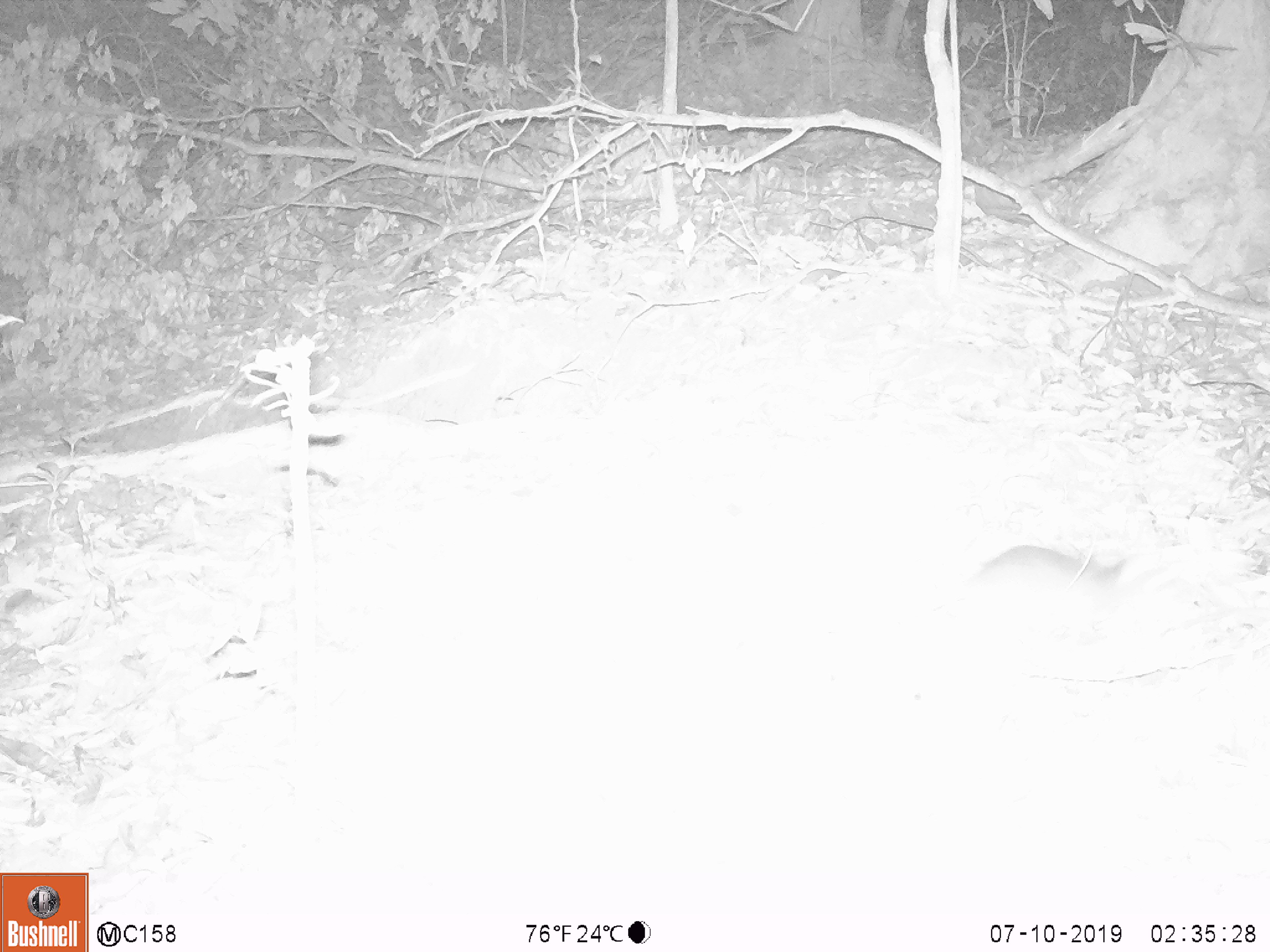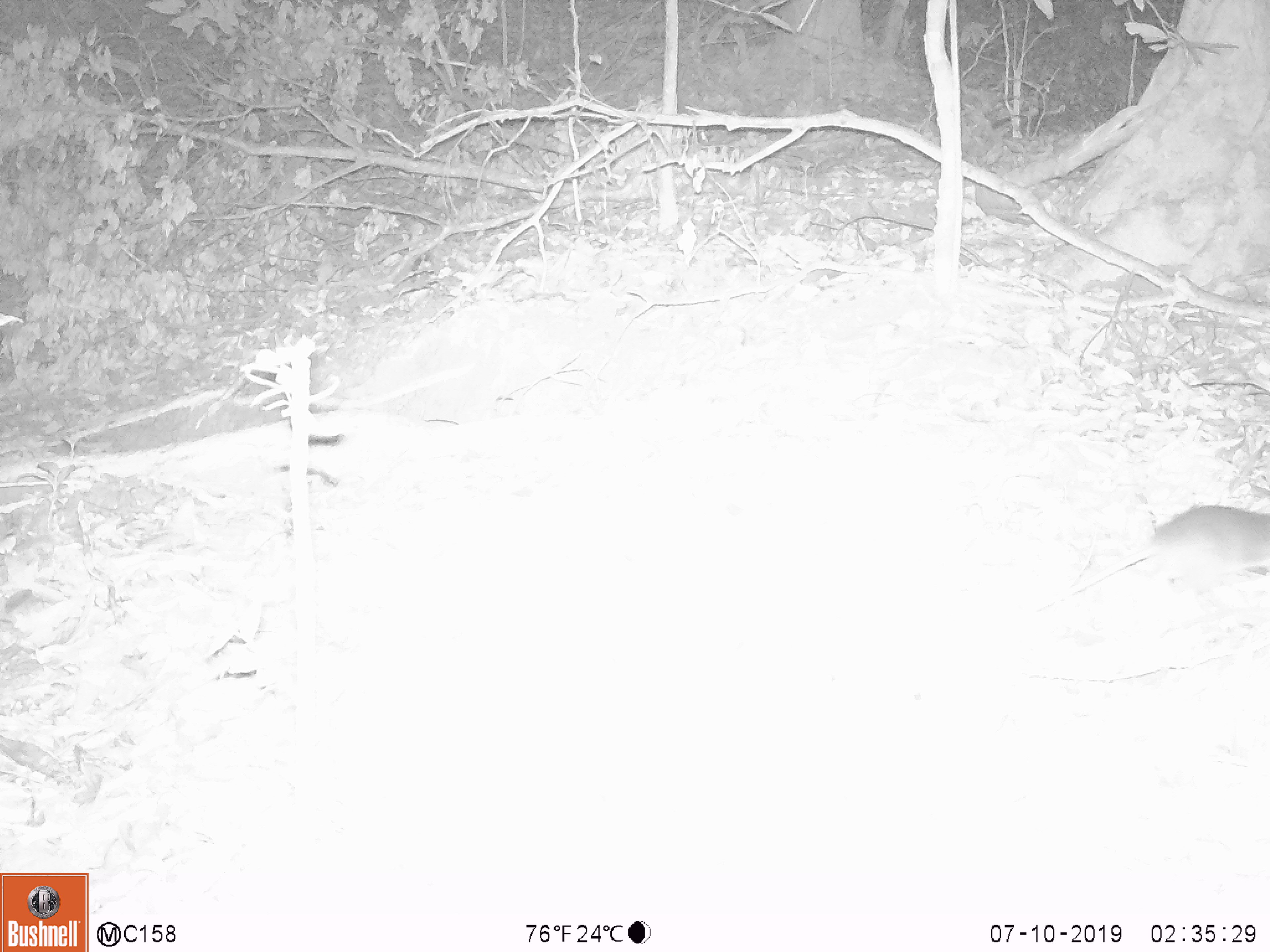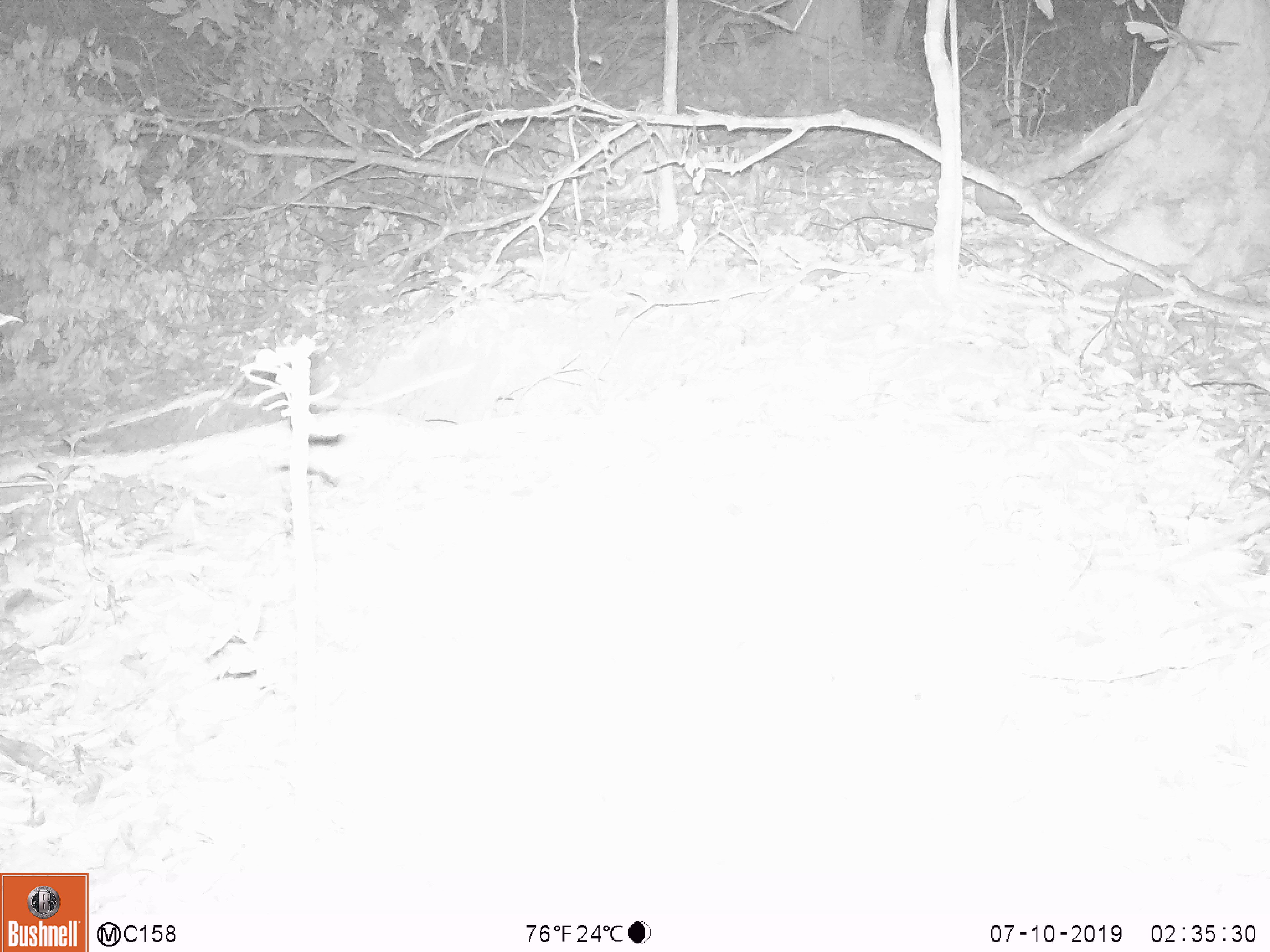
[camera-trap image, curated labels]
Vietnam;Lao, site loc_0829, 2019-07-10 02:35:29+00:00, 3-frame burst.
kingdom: Animalia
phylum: Chordata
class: Mammalia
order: Rodentia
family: Muridae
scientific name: Muridae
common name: old-world mice and rats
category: unidentified murid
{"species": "unidentified murid (old-world mice and rats) (Muridae)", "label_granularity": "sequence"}